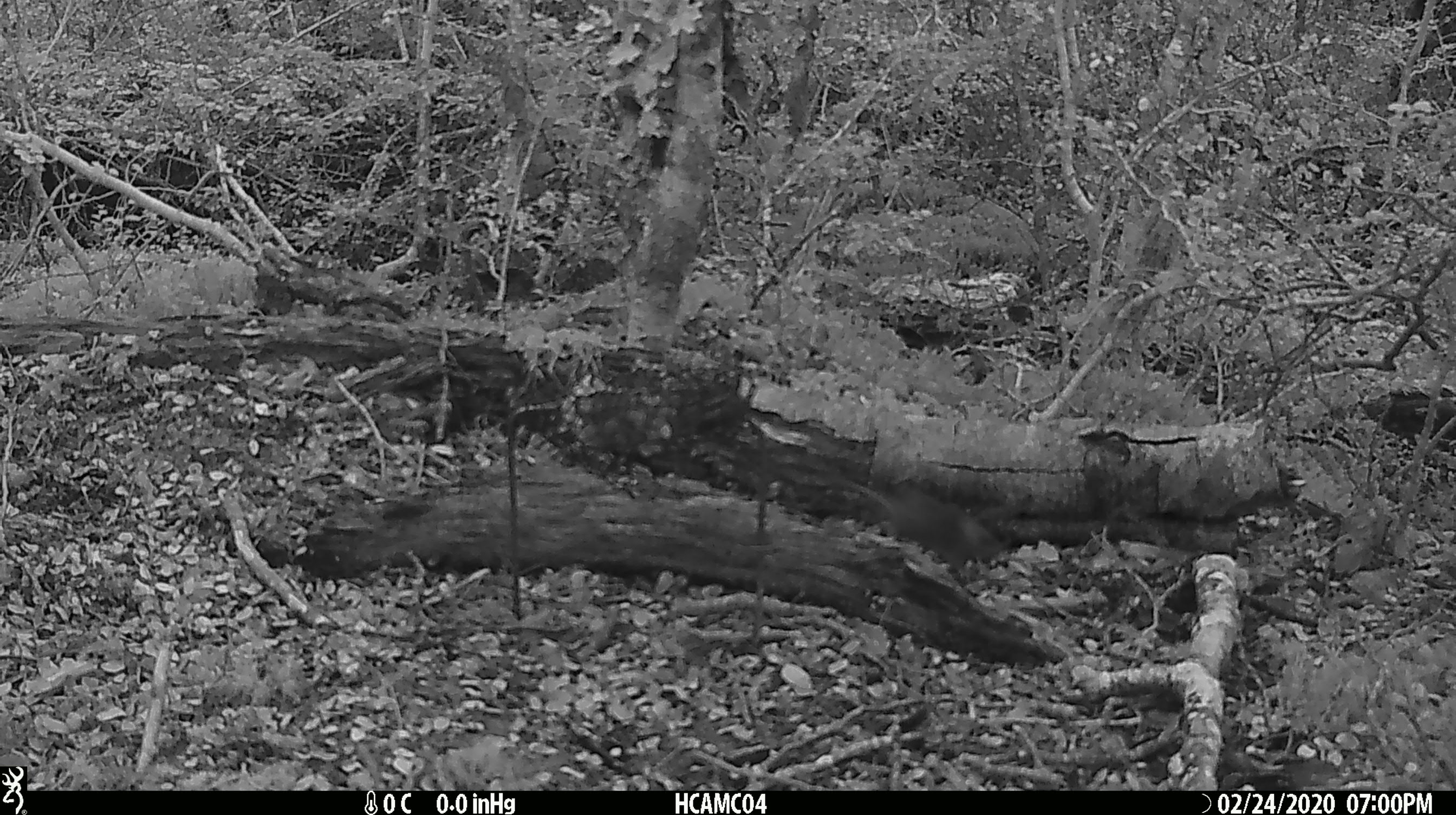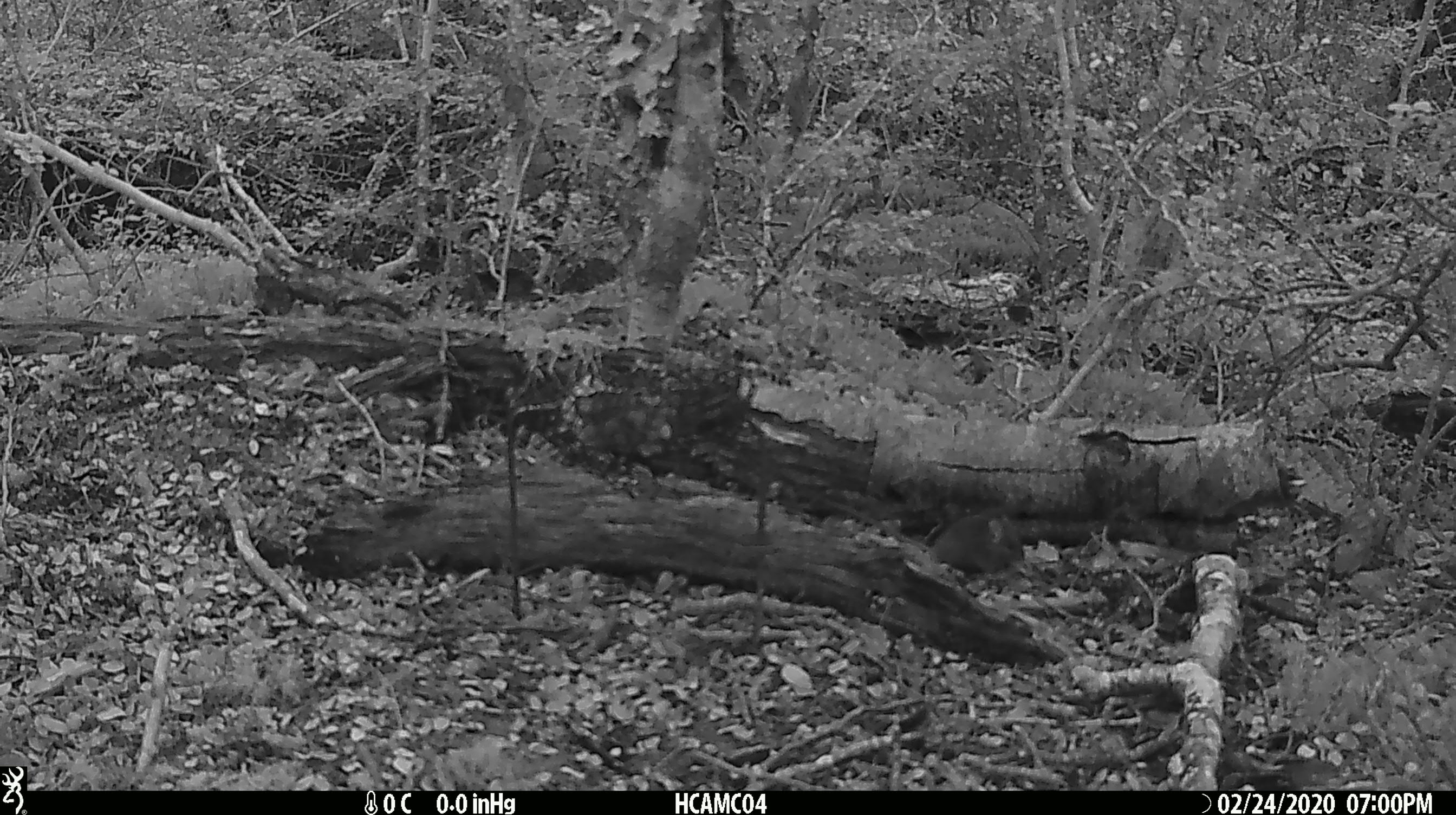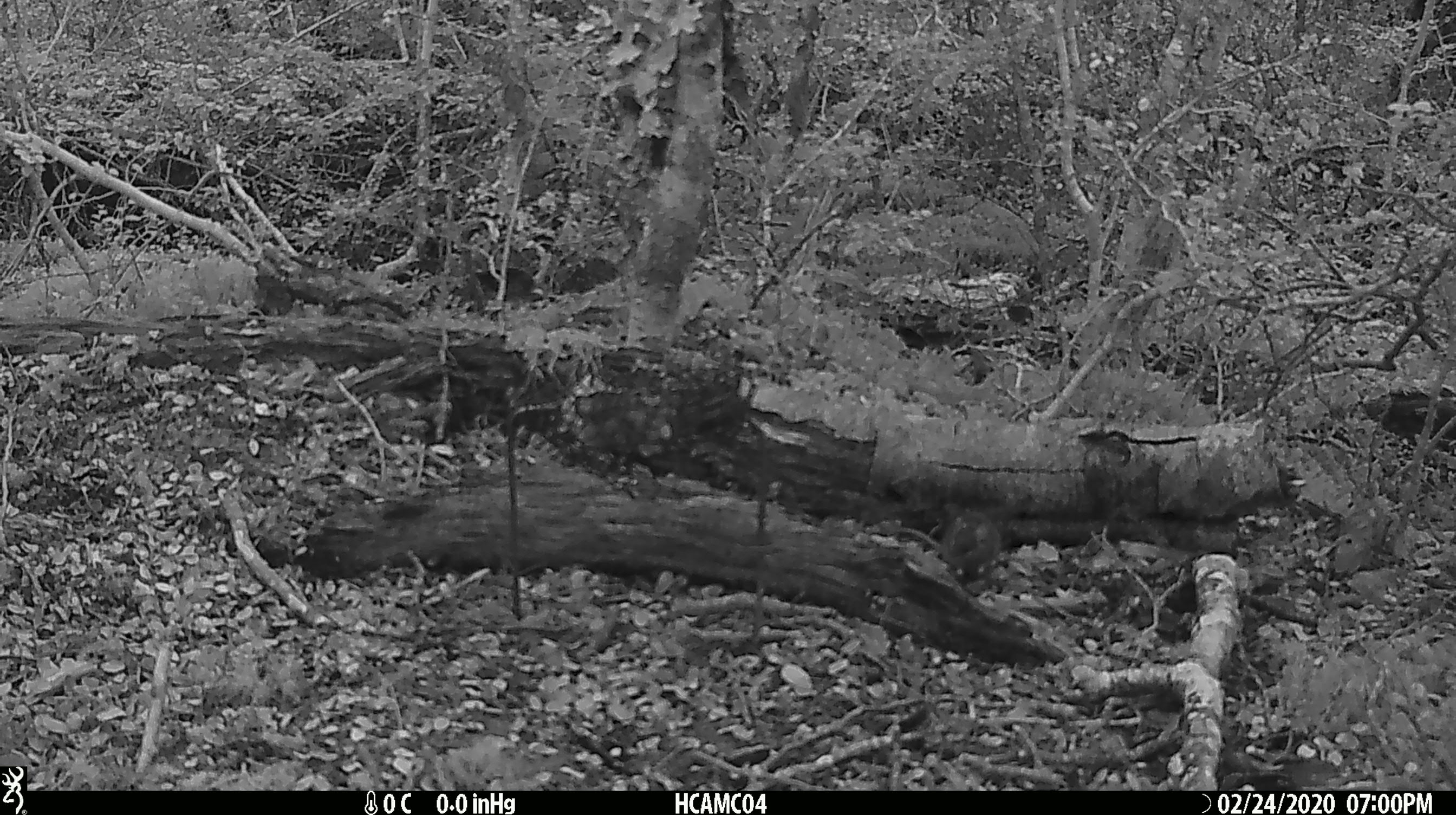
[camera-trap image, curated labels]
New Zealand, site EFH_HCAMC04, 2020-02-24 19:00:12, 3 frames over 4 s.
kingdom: Animalia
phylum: Chordata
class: Mammalia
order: Rodentia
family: Muridae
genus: Mus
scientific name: Mus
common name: mouse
Mouse (Mus).